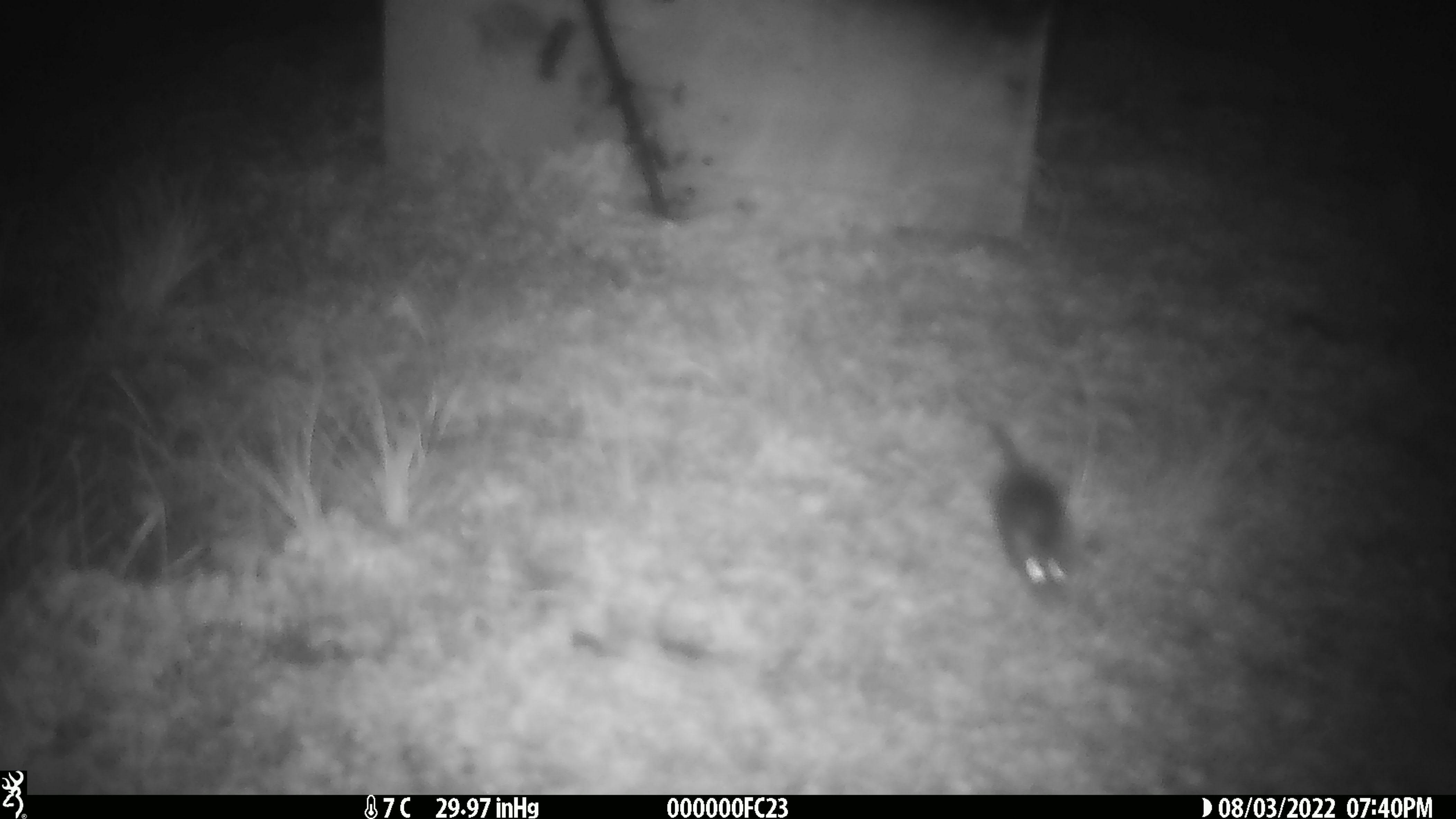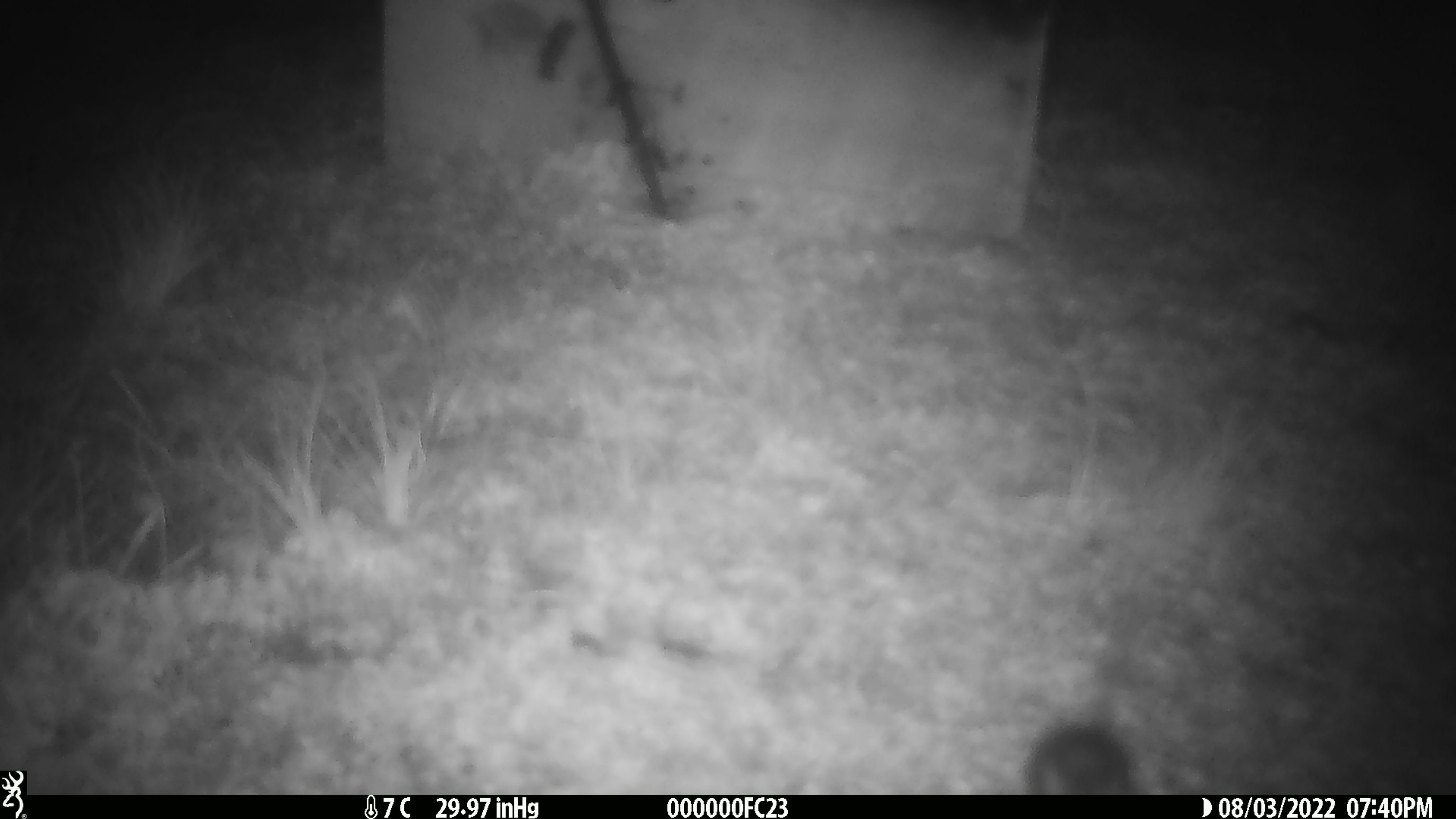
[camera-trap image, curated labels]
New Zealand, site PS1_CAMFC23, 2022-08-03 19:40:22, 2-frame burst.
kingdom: Animalia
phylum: Chordata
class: Mammalia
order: Rodentia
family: Muridae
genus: Mus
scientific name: Mus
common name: mouse